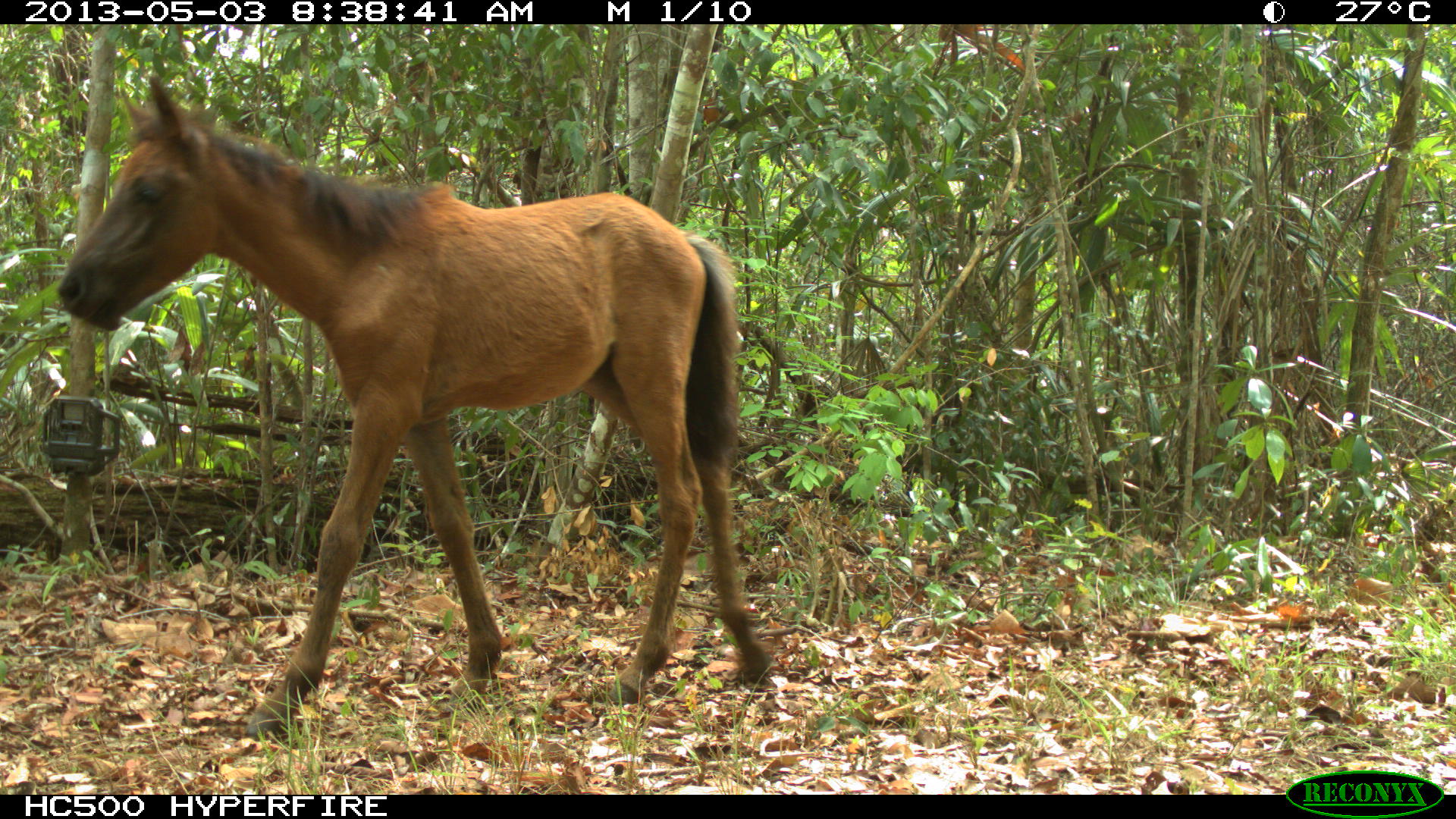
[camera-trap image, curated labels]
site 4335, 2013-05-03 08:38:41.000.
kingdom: Animalia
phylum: Chordata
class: Mammalia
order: Perissodactyla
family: Equidae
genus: Equus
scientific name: Equus ferus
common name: wild horse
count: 3